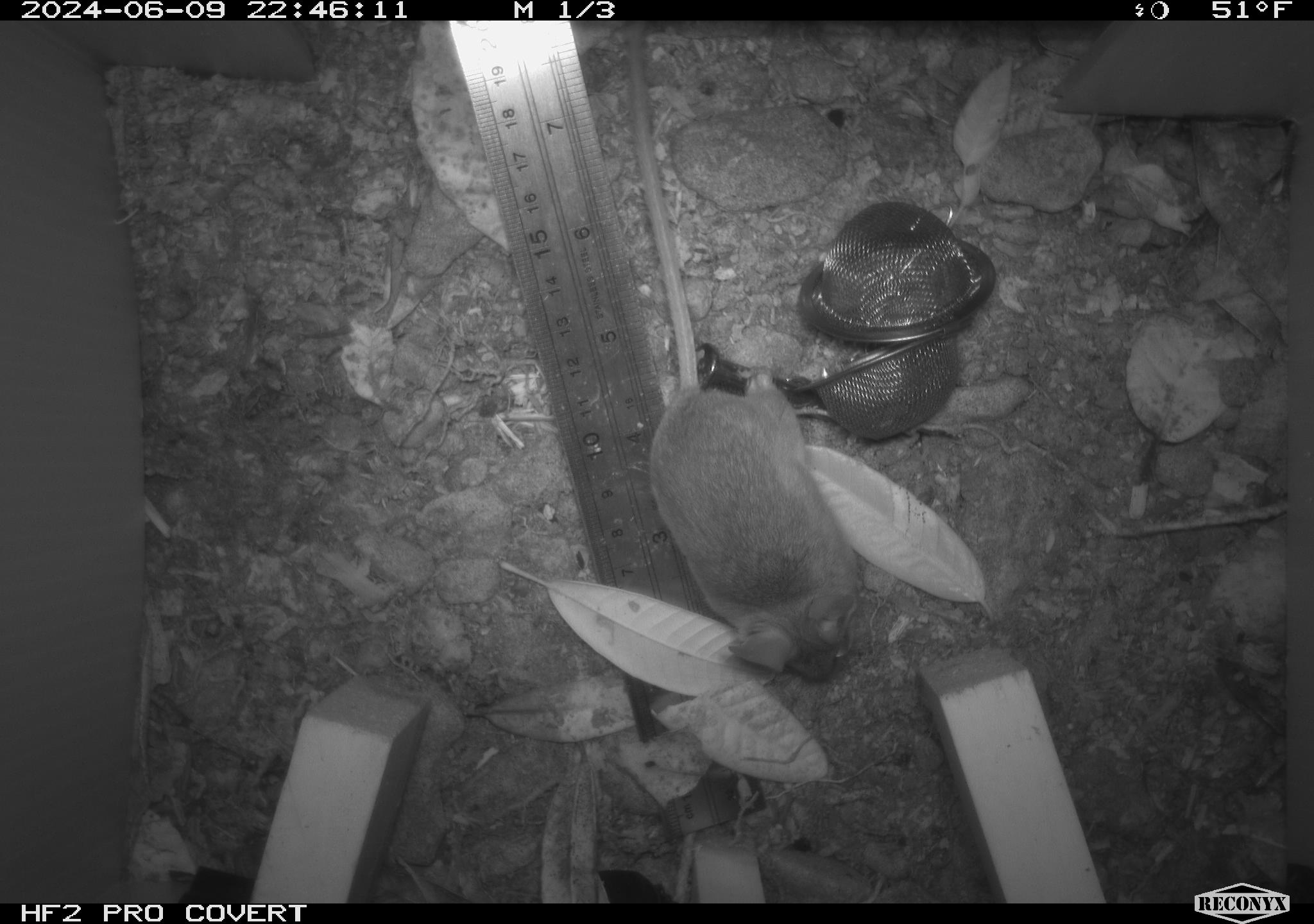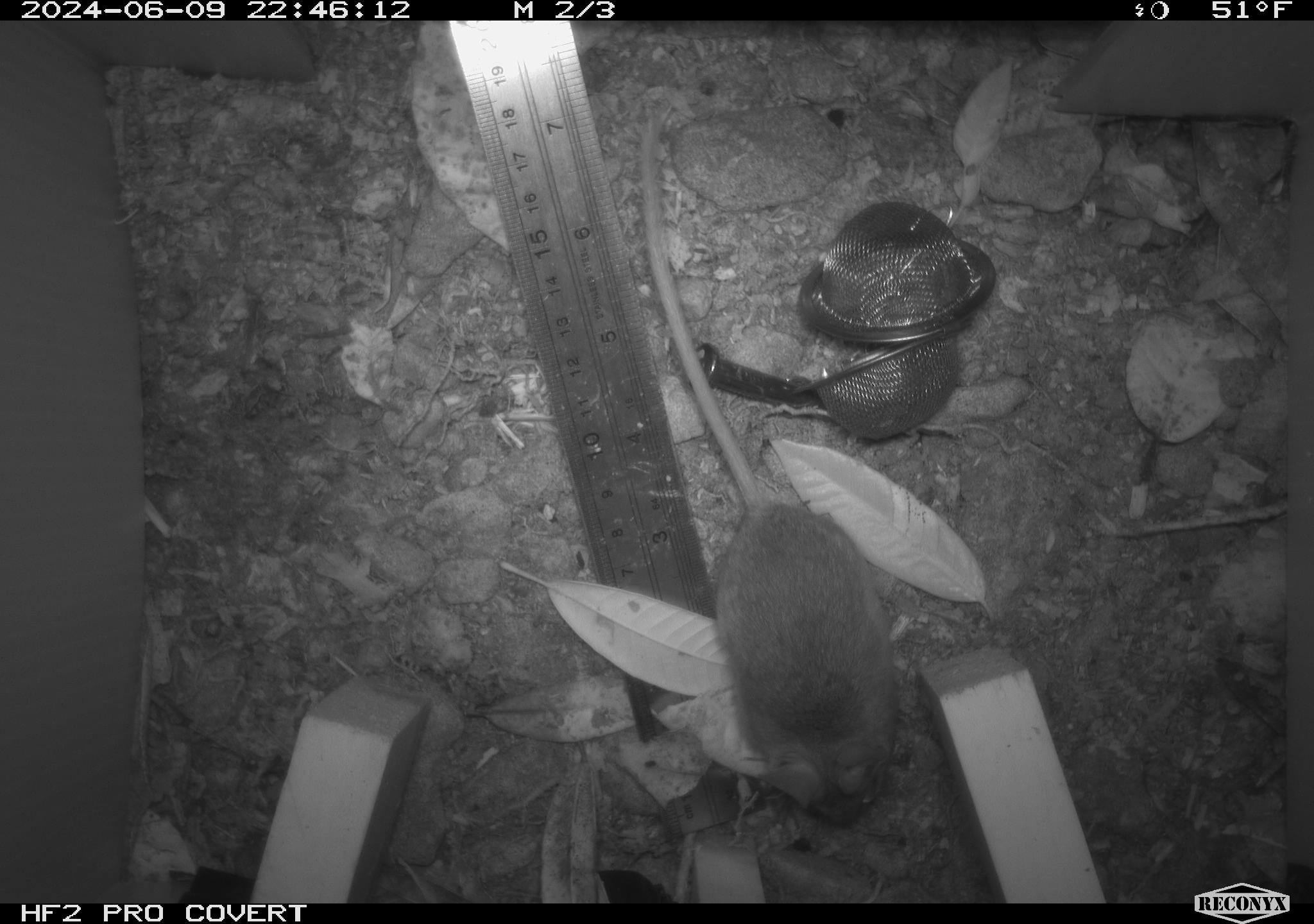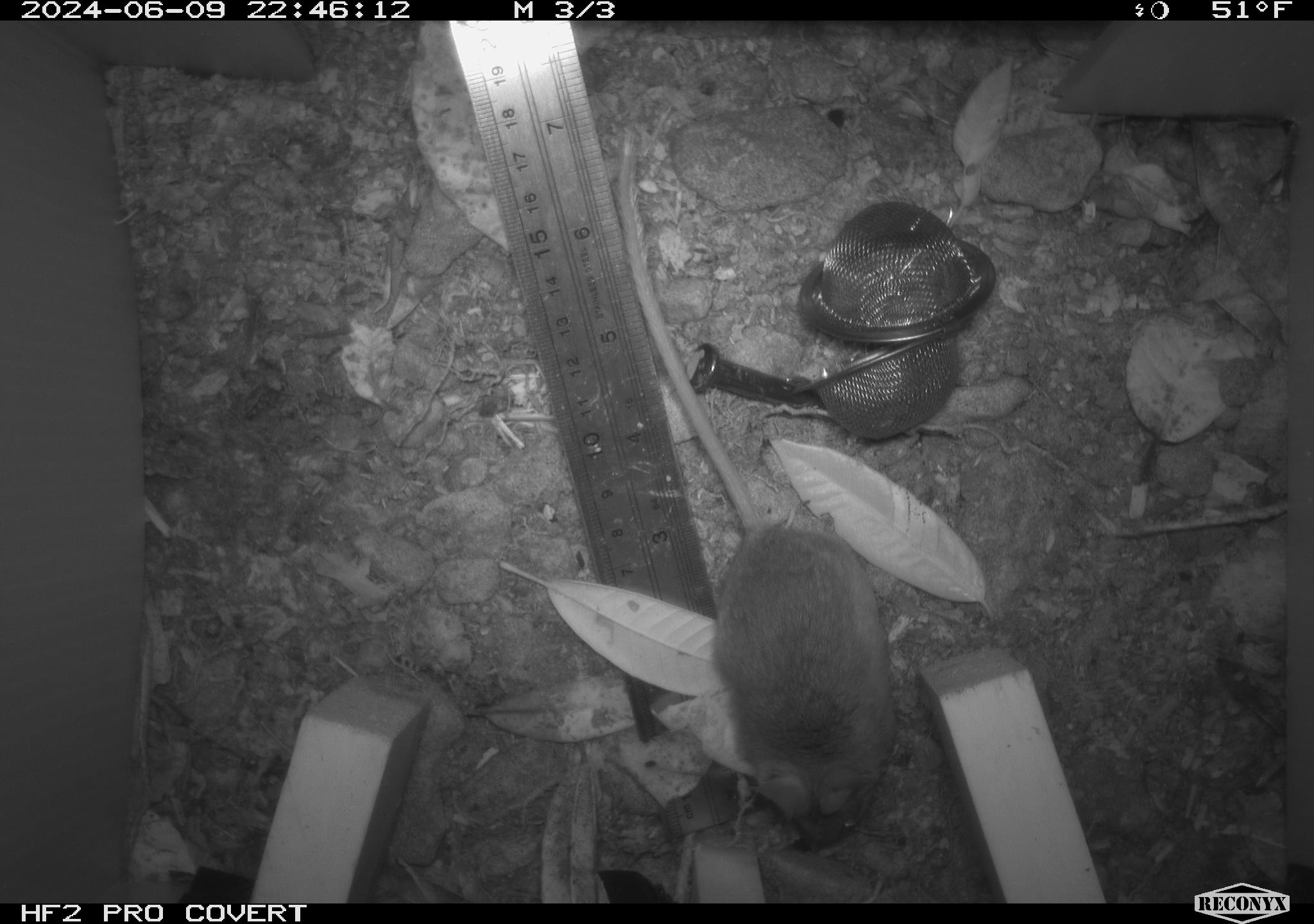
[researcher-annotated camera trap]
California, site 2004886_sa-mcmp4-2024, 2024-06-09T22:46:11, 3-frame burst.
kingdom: Animalia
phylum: Chordata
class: Mammalia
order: Rodentia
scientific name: Rodentia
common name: mouse species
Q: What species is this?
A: Mouse species (Rodentia).